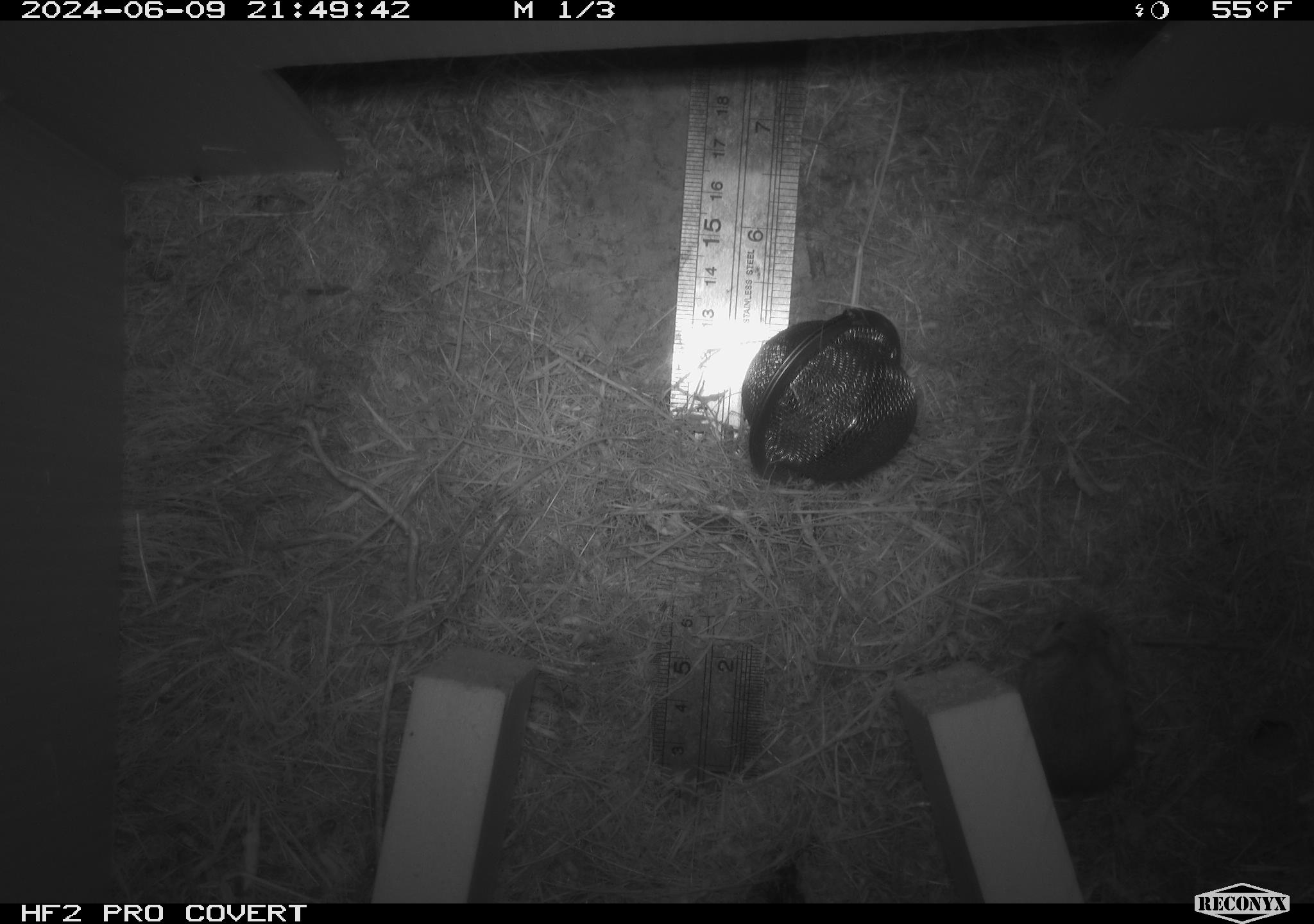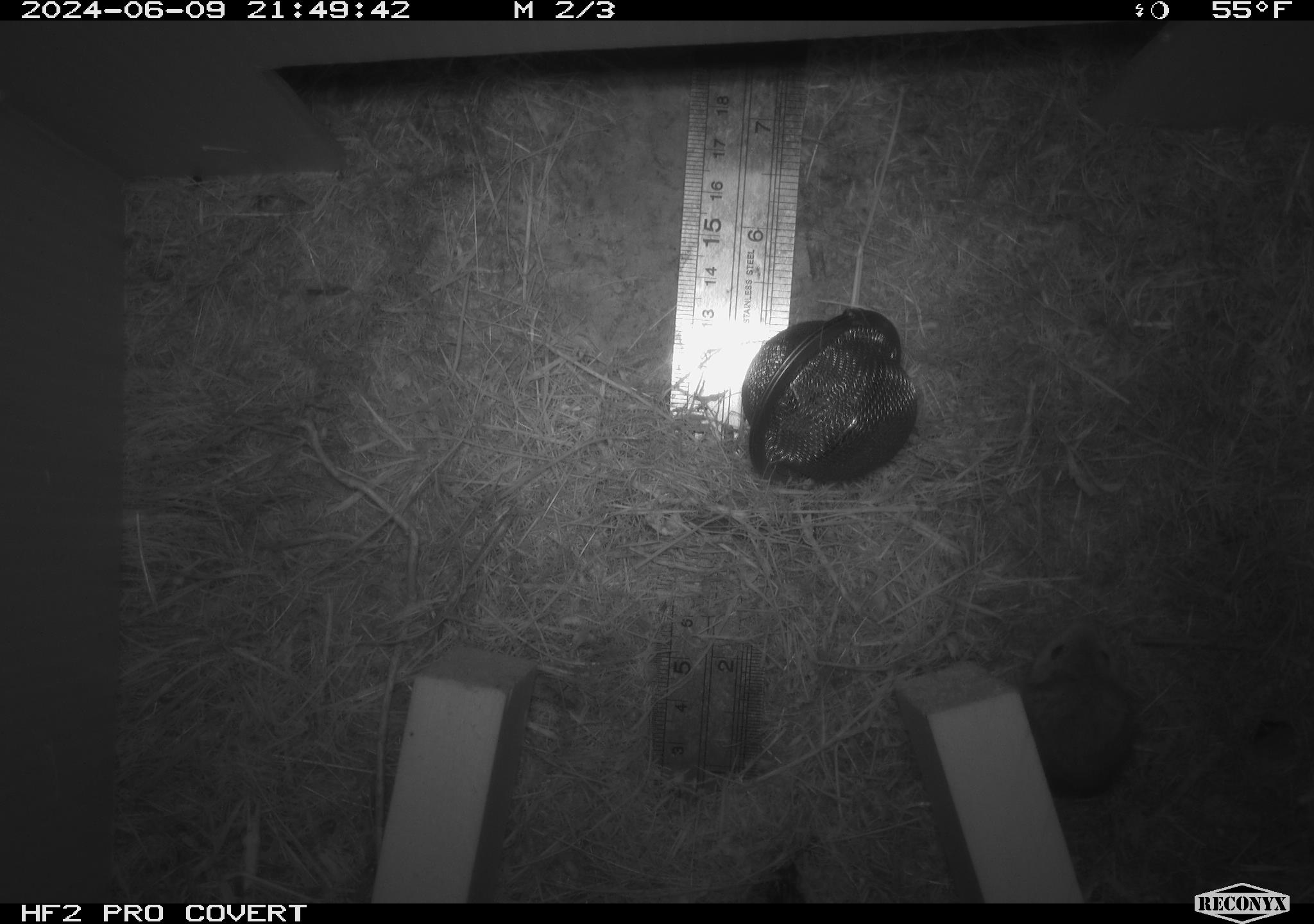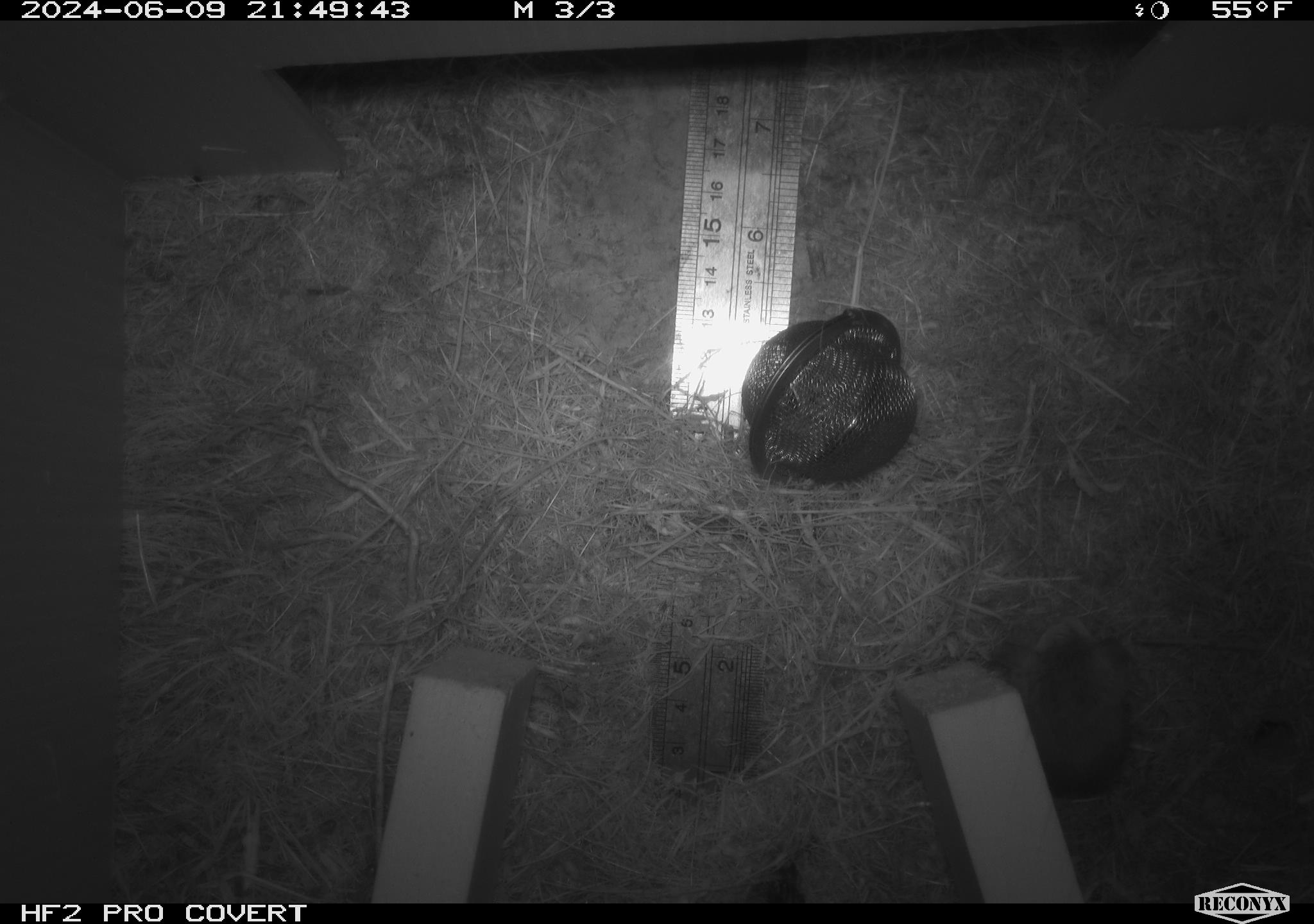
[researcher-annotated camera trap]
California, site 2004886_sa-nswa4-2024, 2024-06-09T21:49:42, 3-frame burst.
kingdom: Animalia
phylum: Chordata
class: Mammalia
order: Rodentia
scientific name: Rodentia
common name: rodent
Rodent (Rodentia).